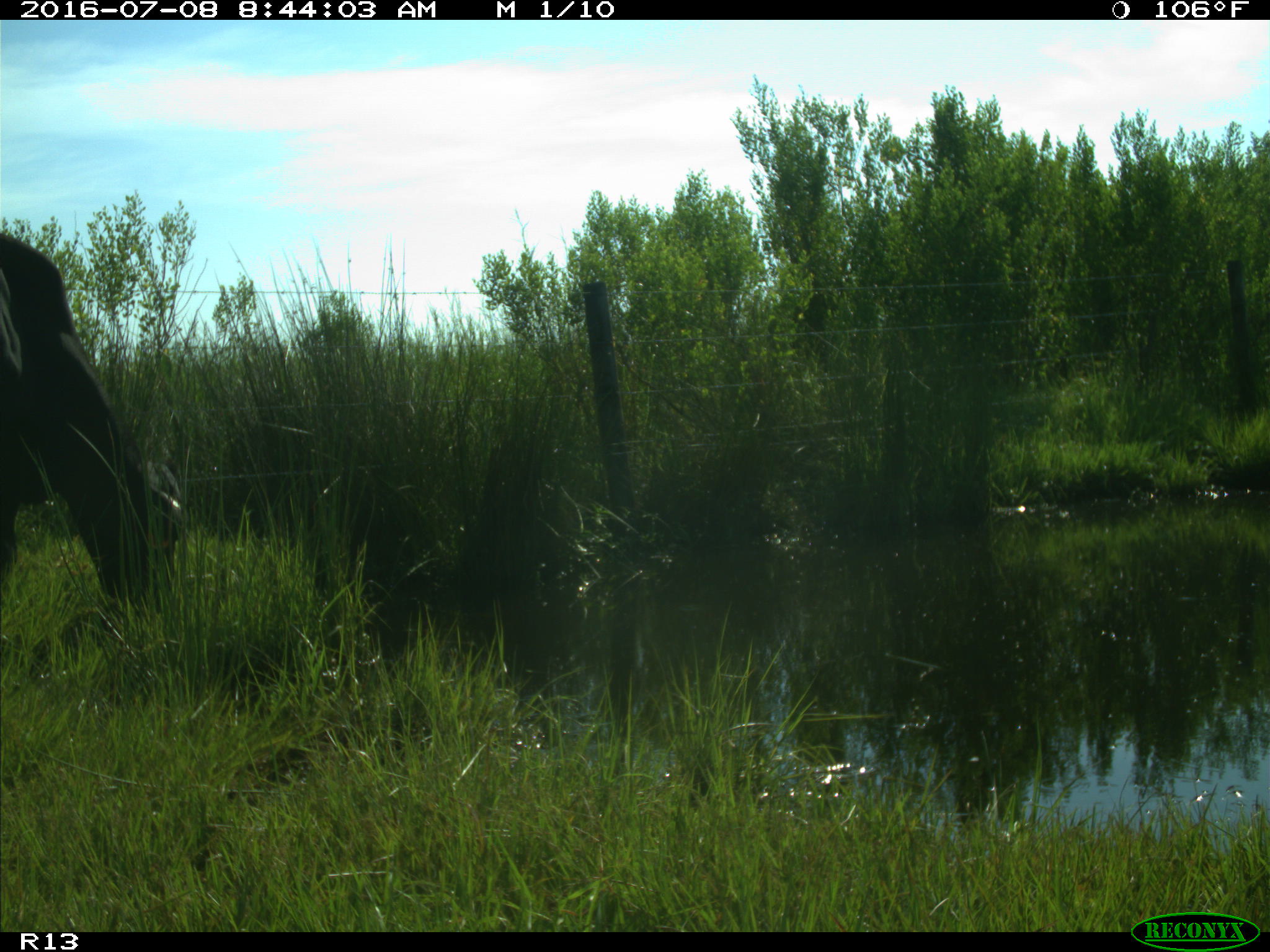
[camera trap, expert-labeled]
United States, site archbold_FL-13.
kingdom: Animalia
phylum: Chordata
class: Mammalia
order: Artiodactyla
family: Bovidae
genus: Bos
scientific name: Bos taurus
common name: domestic cow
Bos taurus (domestic cow).